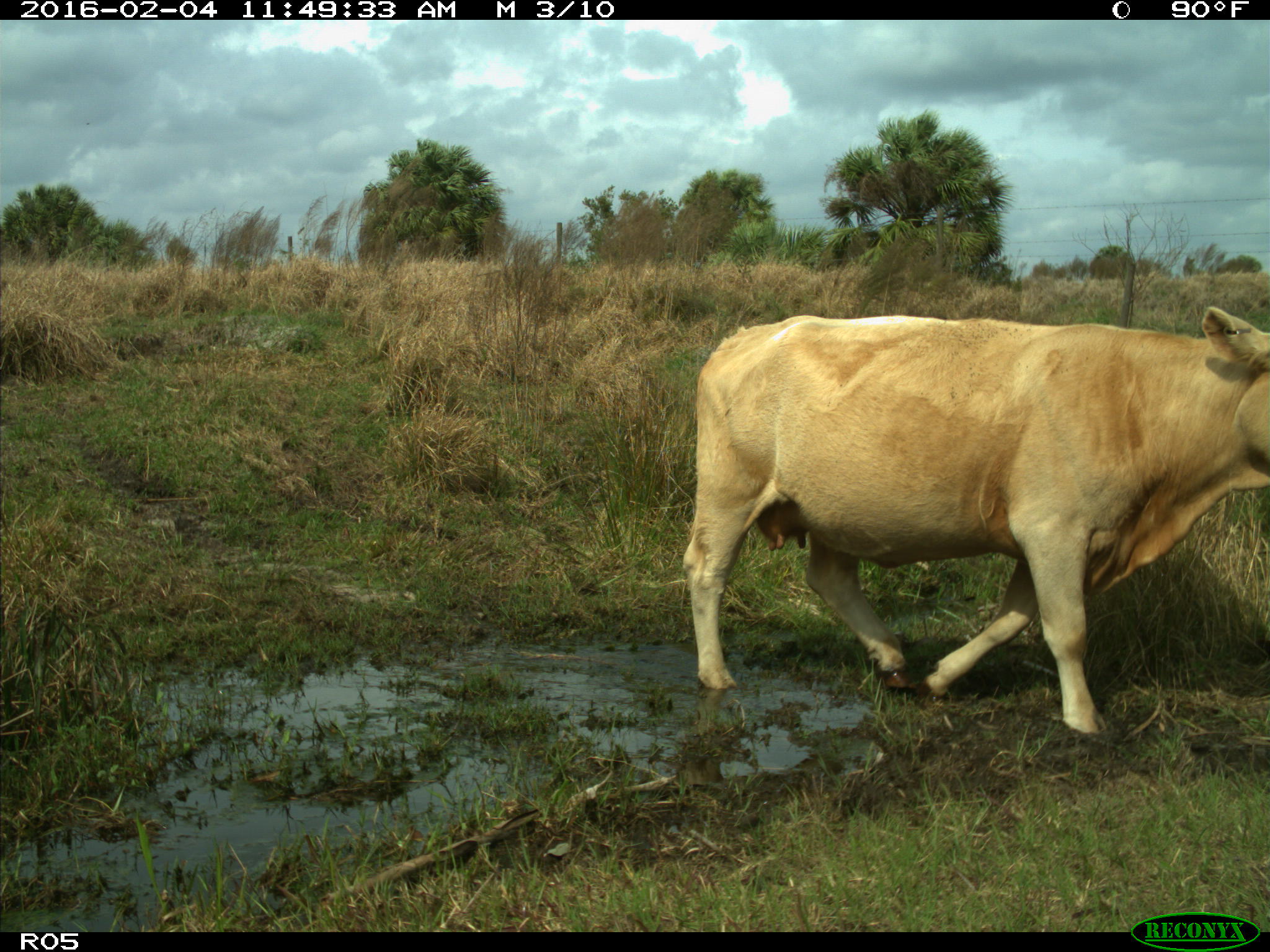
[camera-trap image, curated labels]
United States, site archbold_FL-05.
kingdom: Animalia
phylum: Chordata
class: Mammalia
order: Artiodactyla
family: Bovidae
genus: Bos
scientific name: Bos taurus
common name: domestic cow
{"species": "Bos taurus (domestic cow)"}